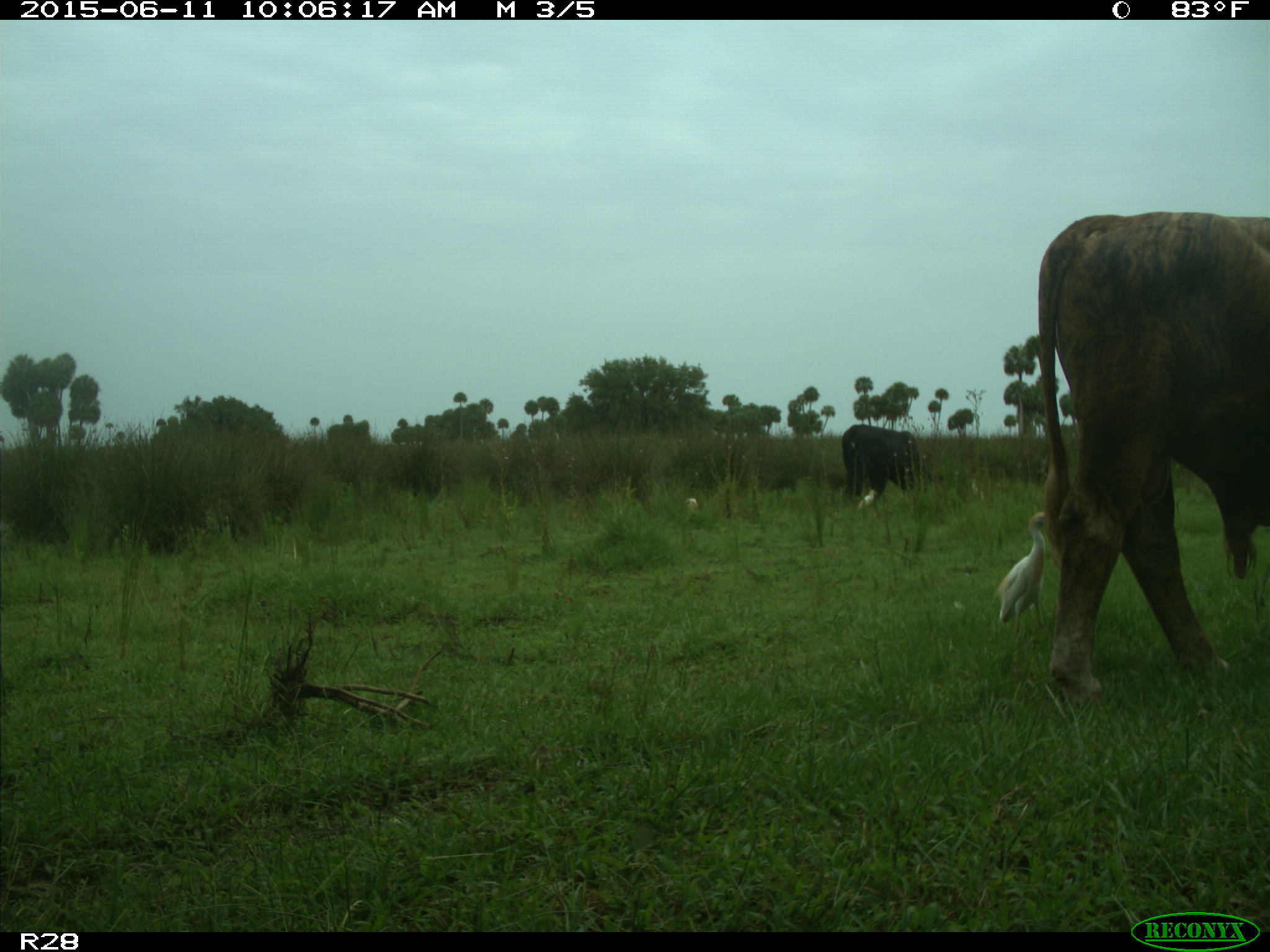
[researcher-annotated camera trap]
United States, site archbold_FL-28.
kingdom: Animalia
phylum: Chordata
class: Mammalia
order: Artiodactyla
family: Bovidae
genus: Bos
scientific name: Bos taurus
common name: domestic cow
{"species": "Bos taurus (domestic cow)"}